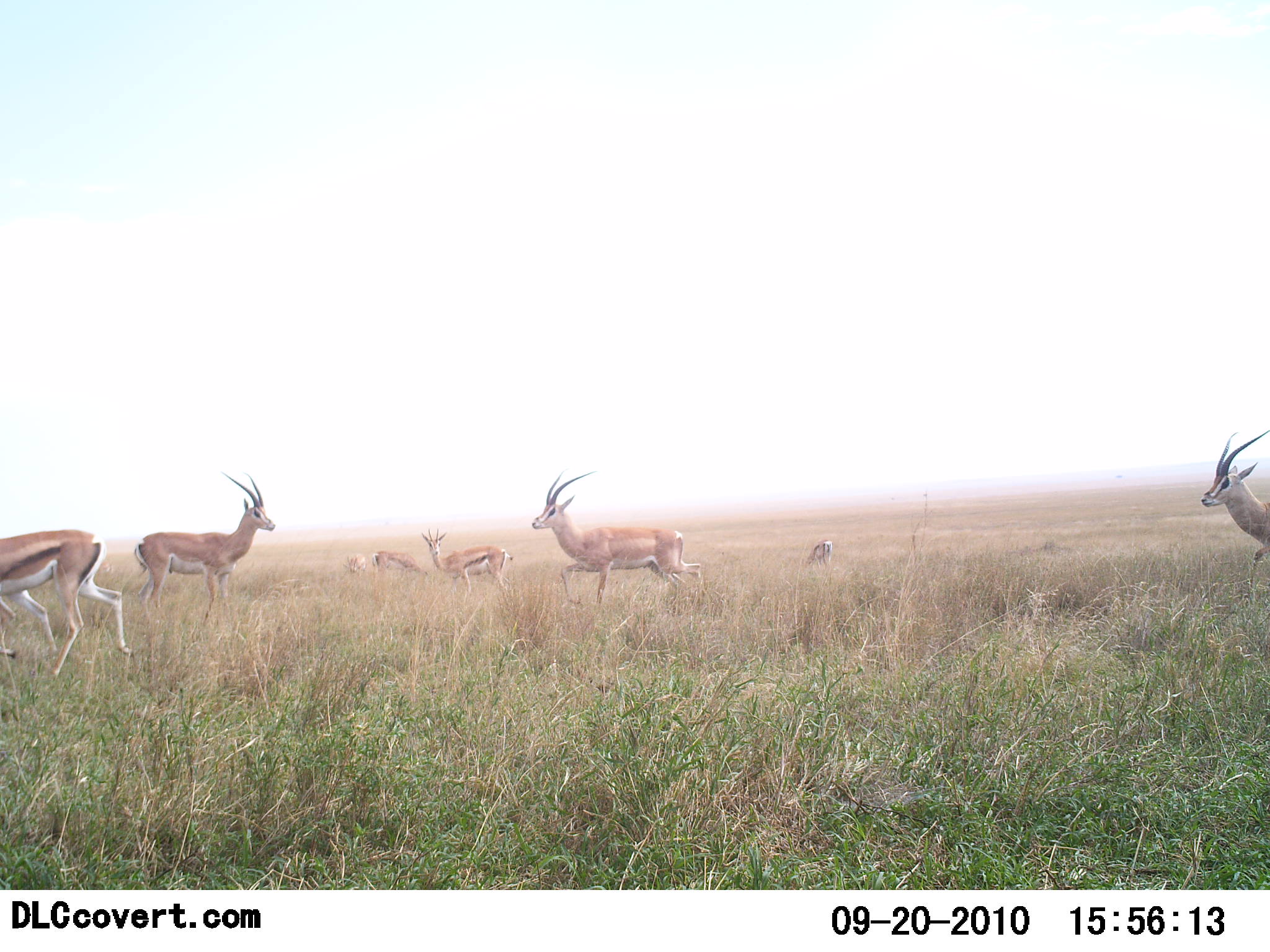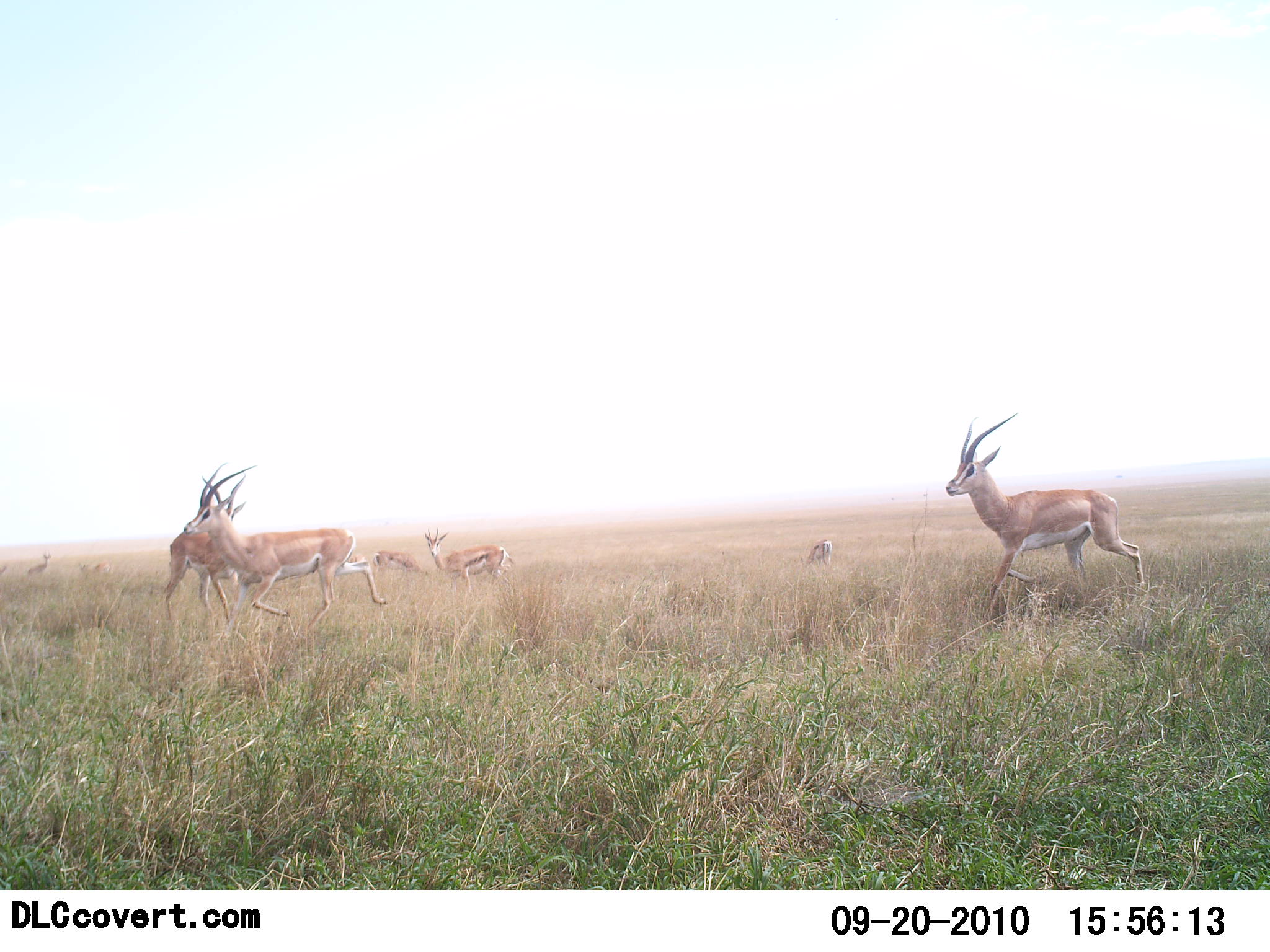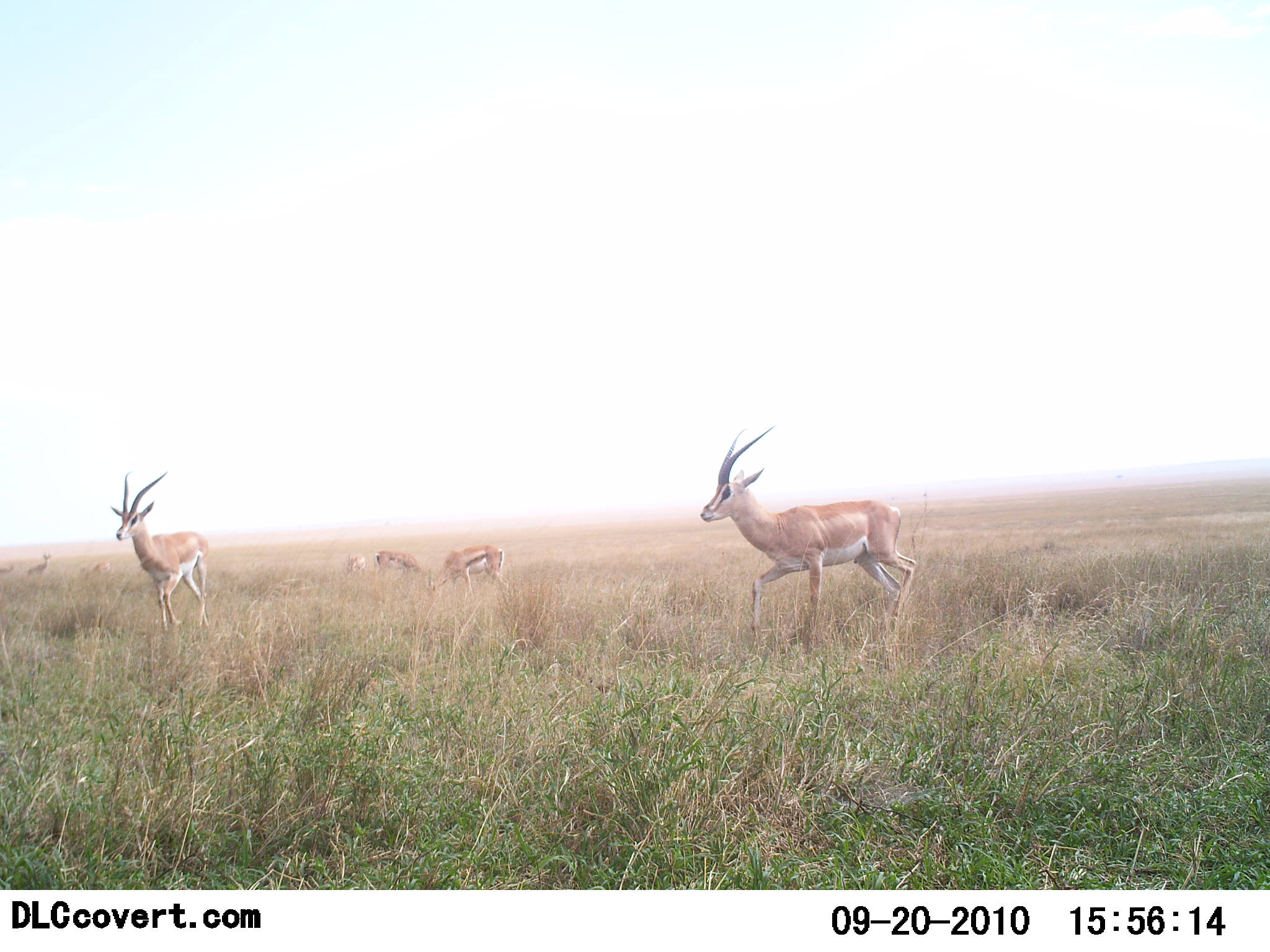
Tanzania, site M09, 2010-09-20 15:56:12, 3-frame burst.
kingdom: Animalia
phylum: Chordata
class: Mammalia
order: Artiodactyla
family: Bovidae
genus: Nanger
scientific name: Nanger granti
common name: grant's gazelle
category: gazellegrants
Gazellegrants (grant's gazelle) (Nanger granti), count 5. Behavior (volunteer vote fractions): standing 44%, resting 0%, moving 83%, interacting 0%. Young present (vote fraction): 6%. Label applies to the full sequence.